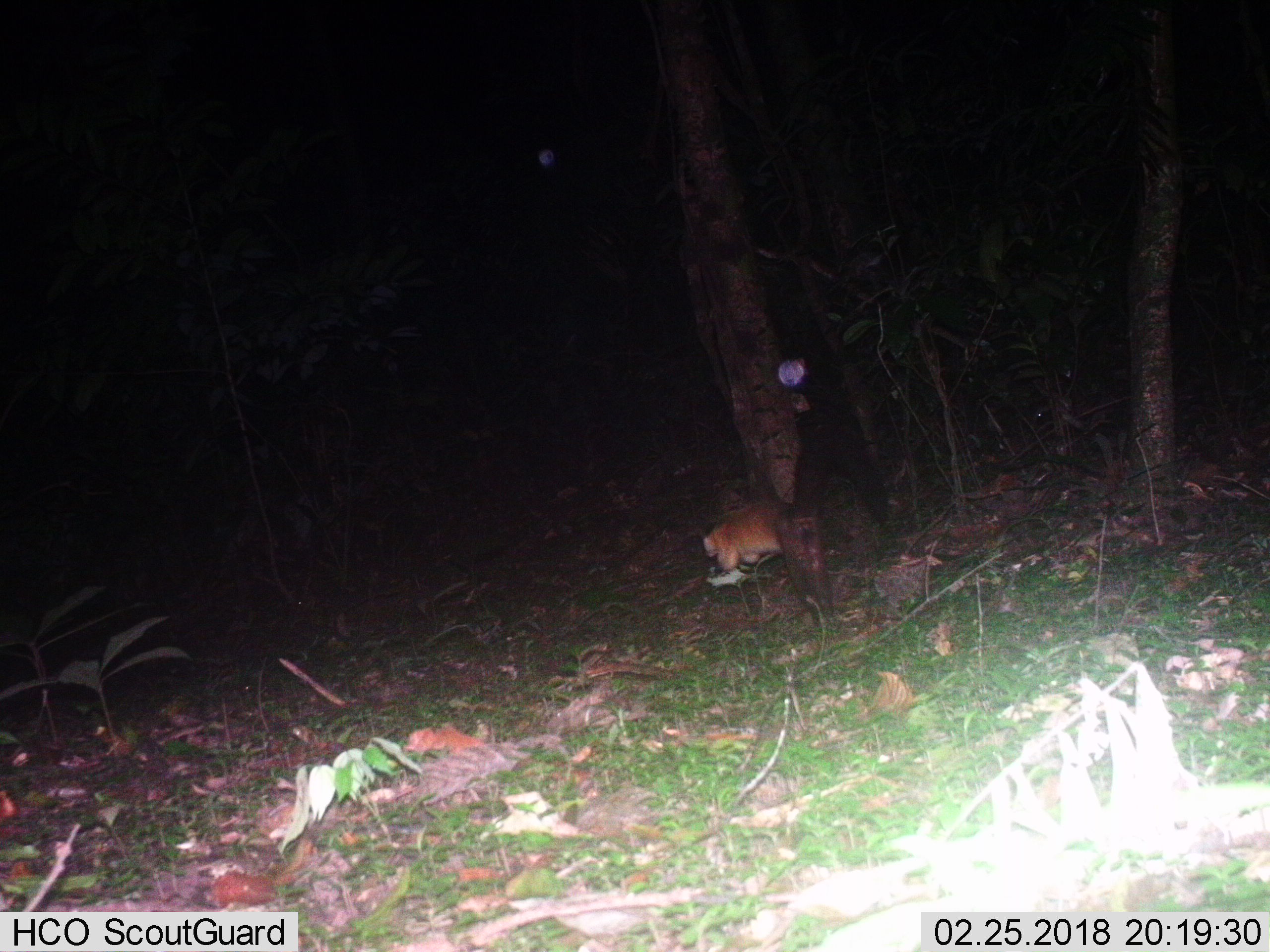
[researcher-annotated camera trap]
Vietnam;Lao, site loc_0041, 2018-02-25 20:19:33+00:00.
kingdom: Animalia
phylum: Chordata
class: Mammalia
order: Carnivora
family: Mustelidae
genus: Martes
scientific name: Martes flavigula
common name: yellow-throated marten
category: yellow throated marten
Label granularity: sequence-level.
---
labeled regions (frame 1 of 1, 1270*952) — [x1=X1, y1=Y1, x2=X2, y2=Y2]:
yellow throated marten: [x1=701, y1=498, x2=792, y2=569]